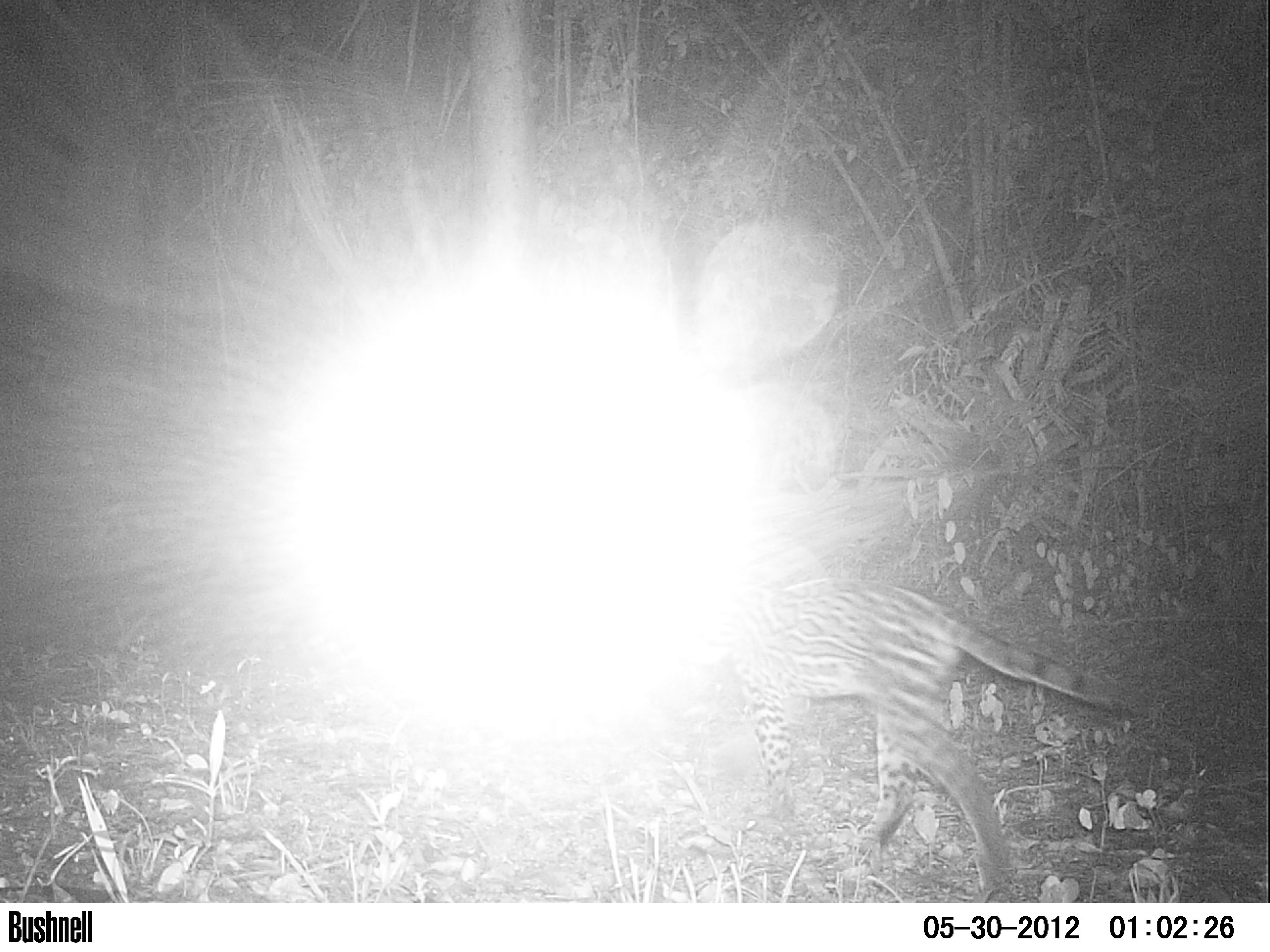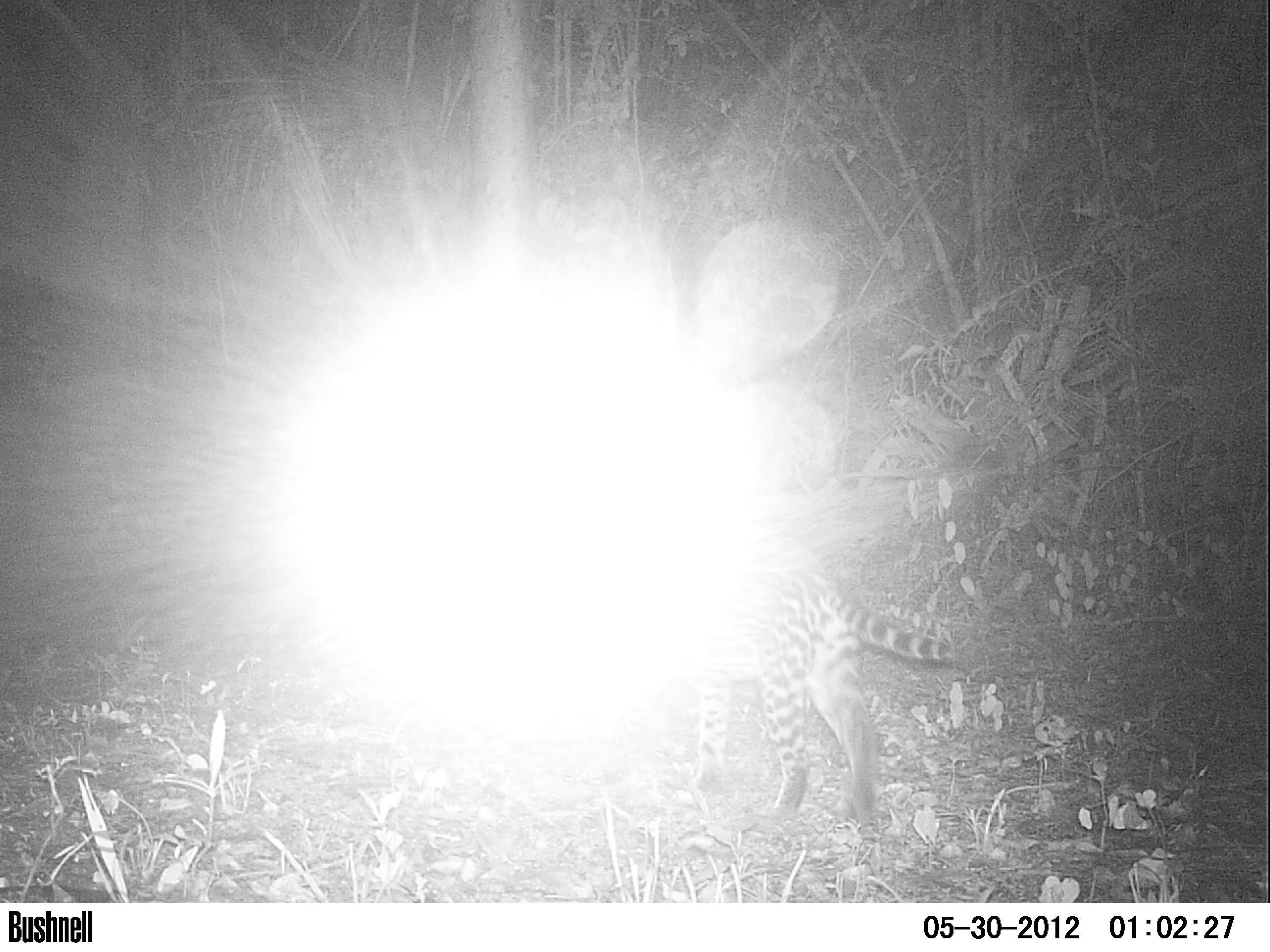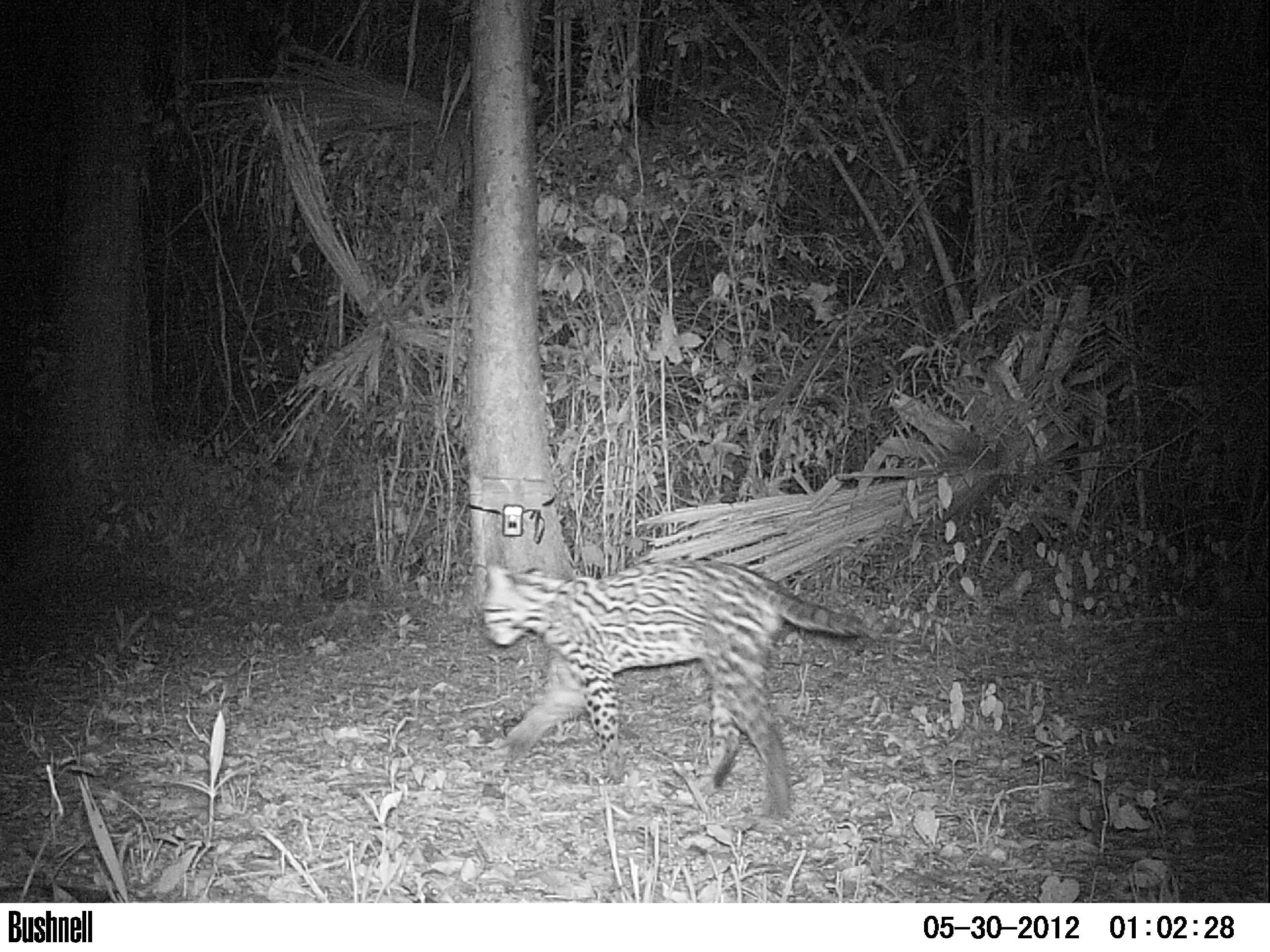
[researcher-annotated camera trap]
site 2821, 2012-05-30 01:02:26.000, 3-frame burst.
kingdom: Animalia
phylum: Chordata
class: Mammalia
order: Carnivora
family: Felidae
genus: Leopardus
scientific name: Leopardus pardalis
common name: ocelot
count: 1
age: adult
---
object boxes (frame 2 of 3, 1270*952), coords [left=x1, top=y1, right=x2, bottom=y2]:
leopardus pardalis: [left=675, top=531, right=954, bottom=834]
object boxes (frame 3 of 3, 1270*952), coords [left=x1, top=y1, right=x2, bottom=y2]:
leopardus pardalis: [left=481, top=558, right=864, bottom=818]